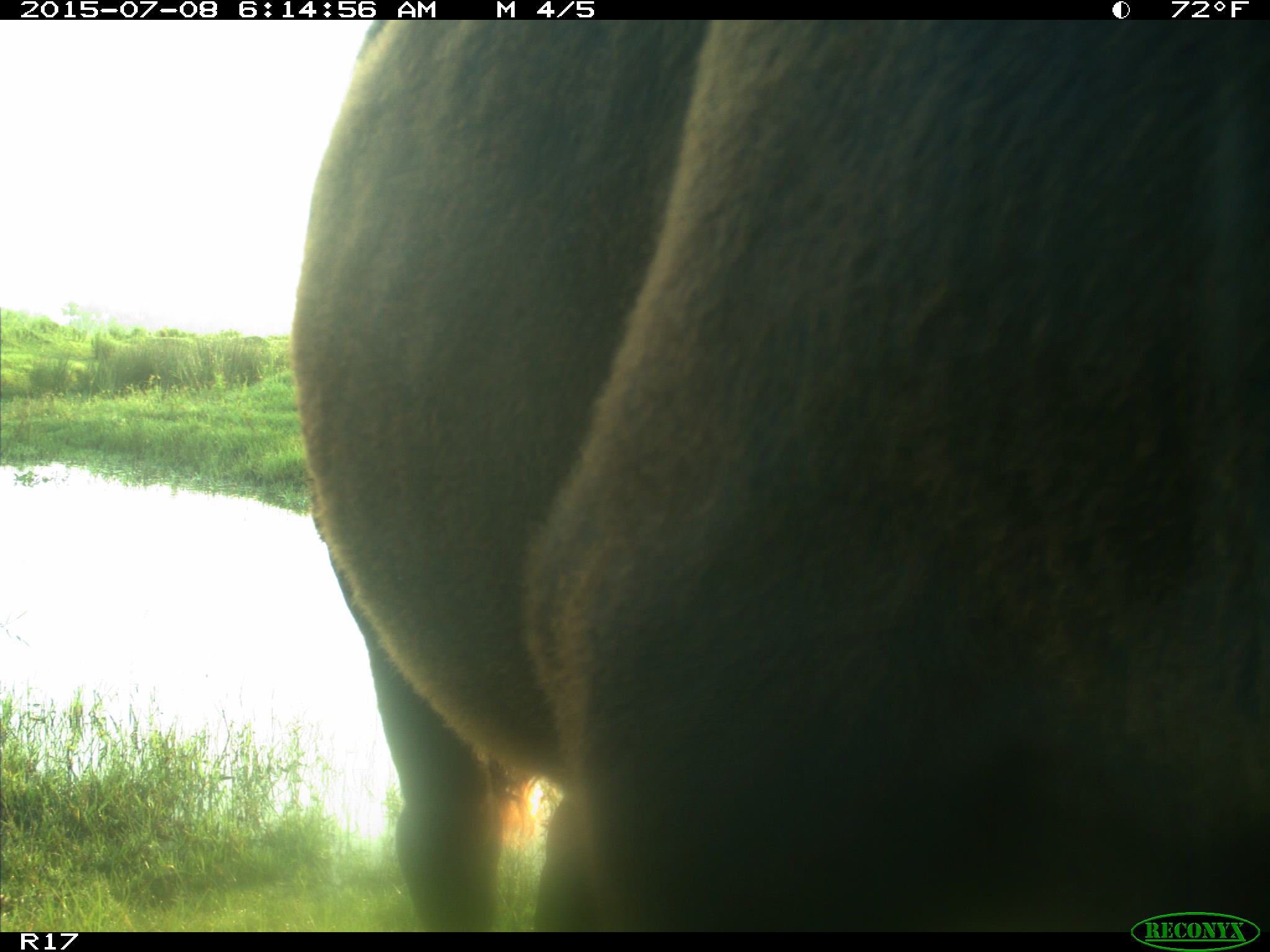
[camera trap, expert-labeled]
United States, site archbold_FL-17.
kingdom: Animalia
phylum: Chordata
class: Mammalia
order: Artiodactyla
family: Bovidae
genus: Bos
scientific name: Bos taurus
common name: domestic cow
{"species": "Bos taurus (domestic cow)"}